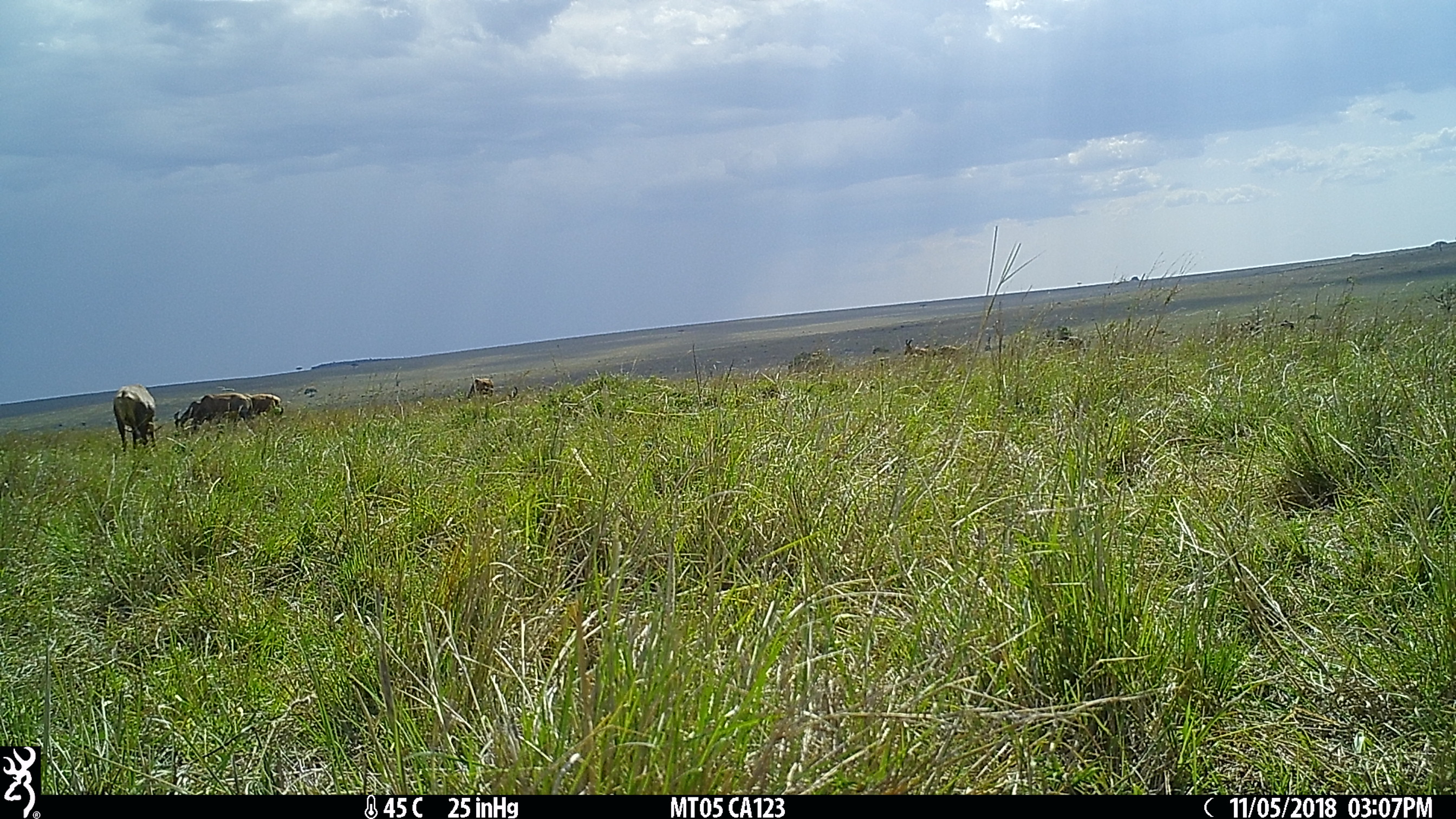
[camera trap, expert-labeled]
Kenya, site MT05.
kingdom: Animalia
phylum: Chordata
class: Mammalia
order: Artiodactyla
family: Bovidae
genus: Damaliscus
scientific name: Damaliscus lunatus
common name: topi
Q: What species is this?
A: Topi (Damaliscus lunatus).